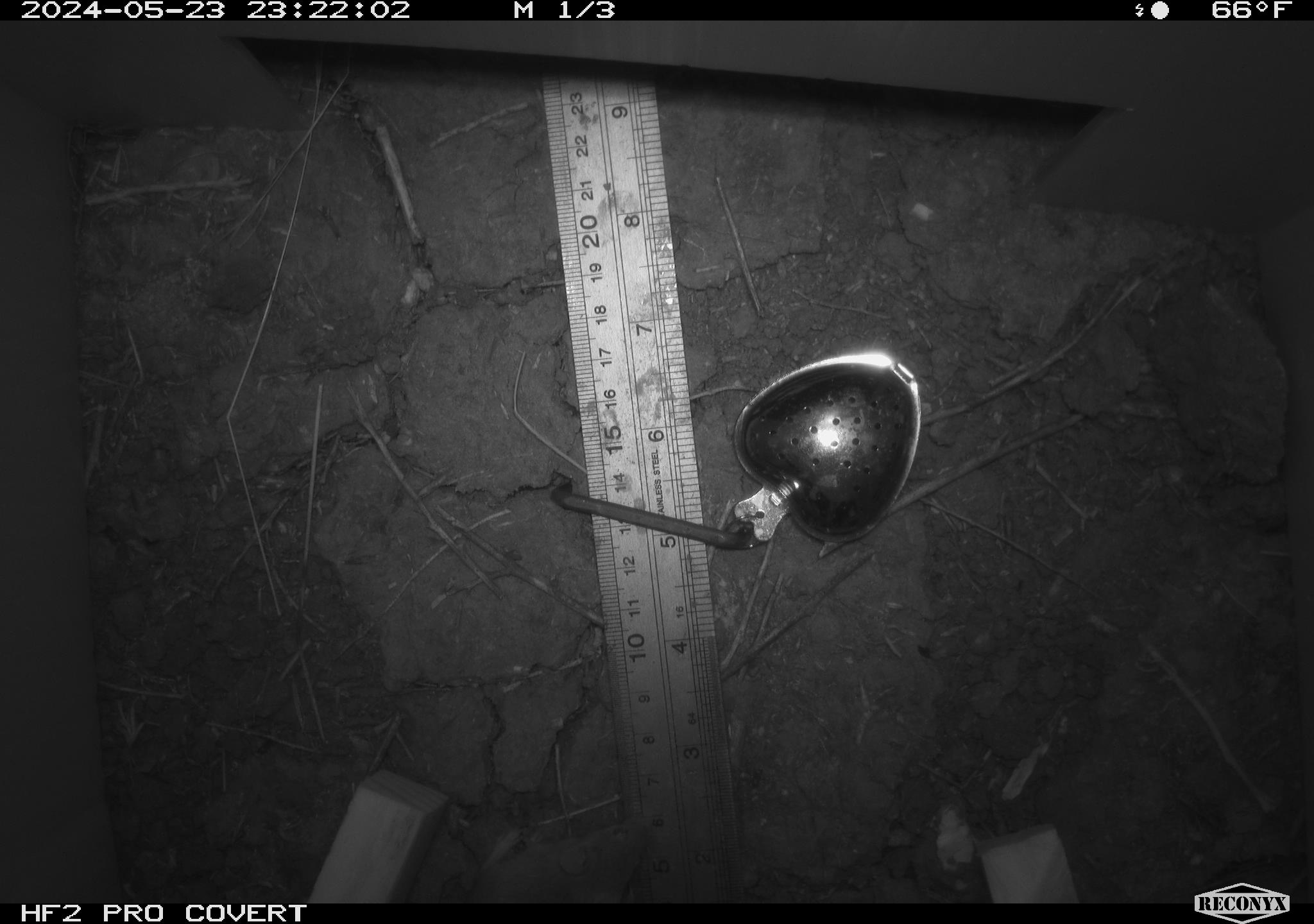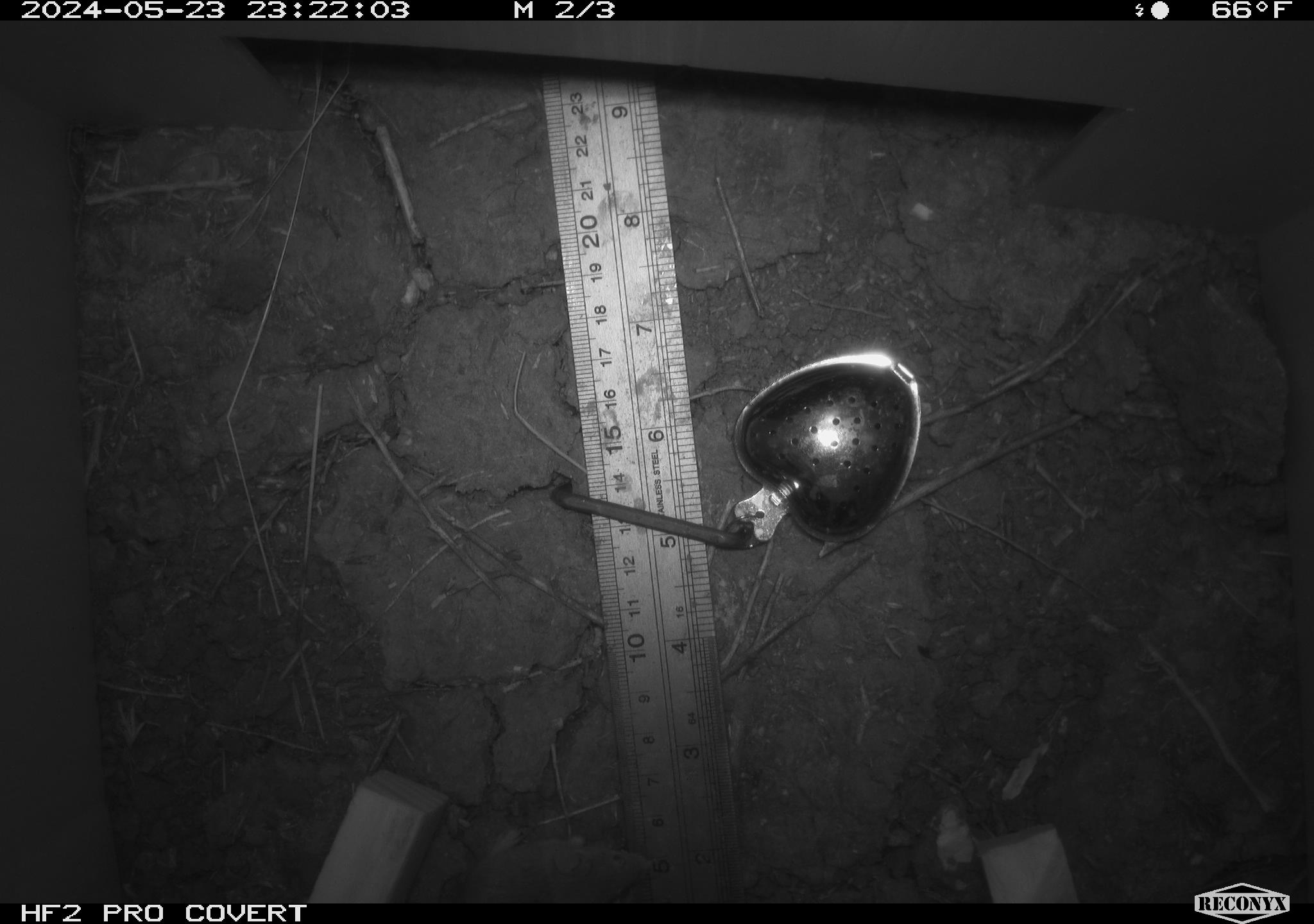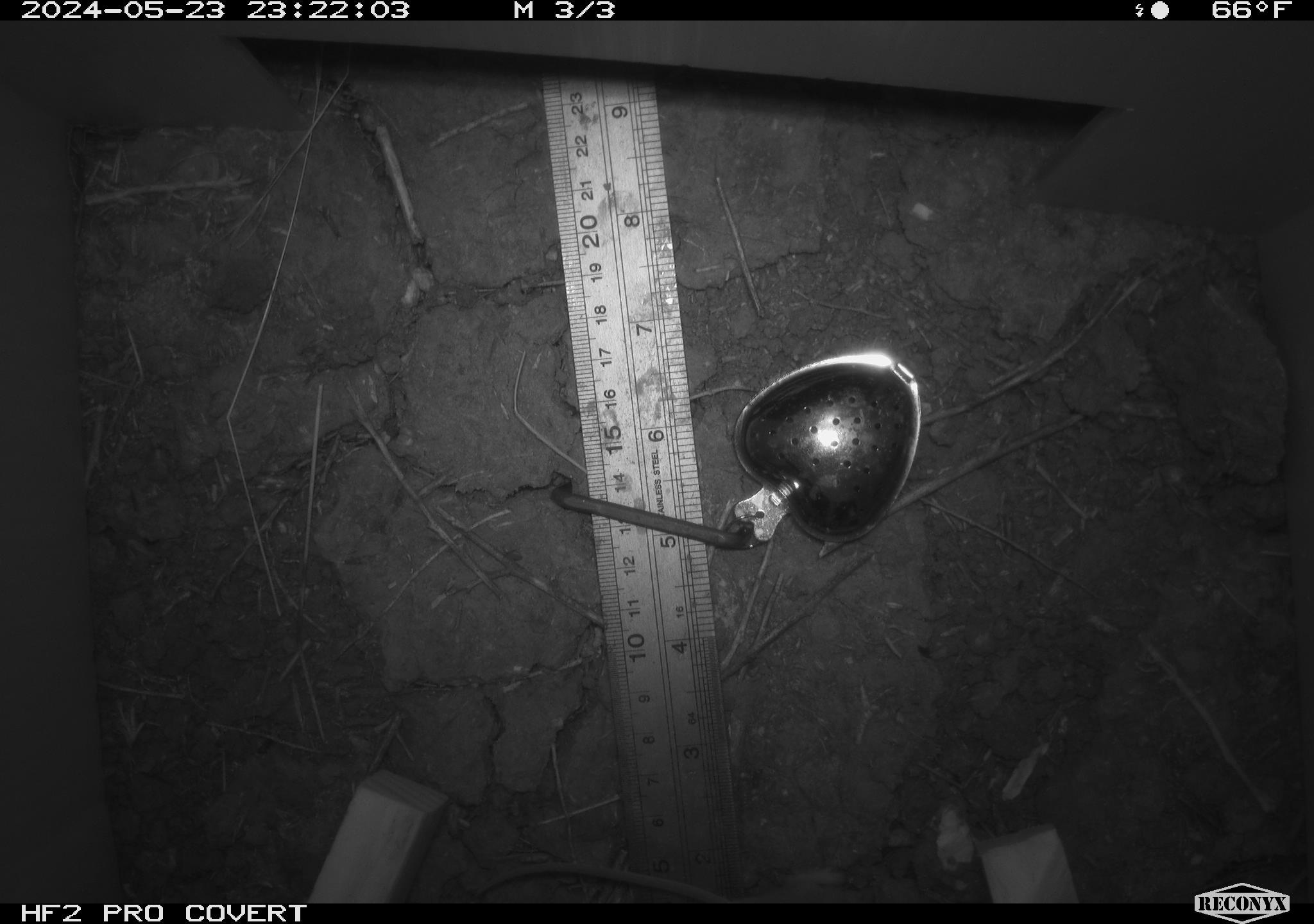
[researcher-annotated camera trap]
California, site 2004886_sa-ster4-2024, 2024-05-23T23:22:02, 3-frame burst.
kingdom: Animalia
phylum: Chordata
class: Mammalia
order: Rodentia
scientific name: Rodentia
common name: mouse species